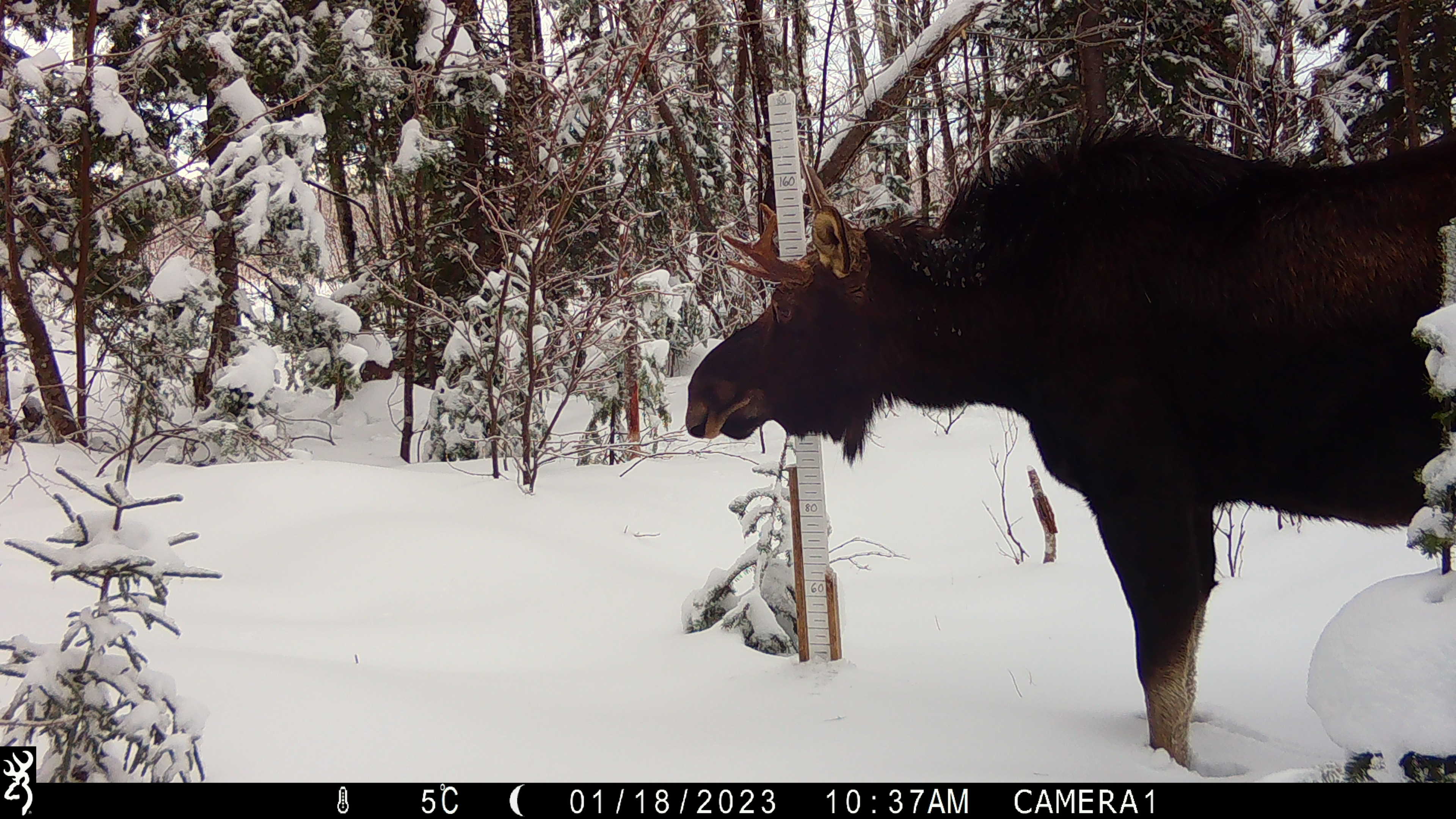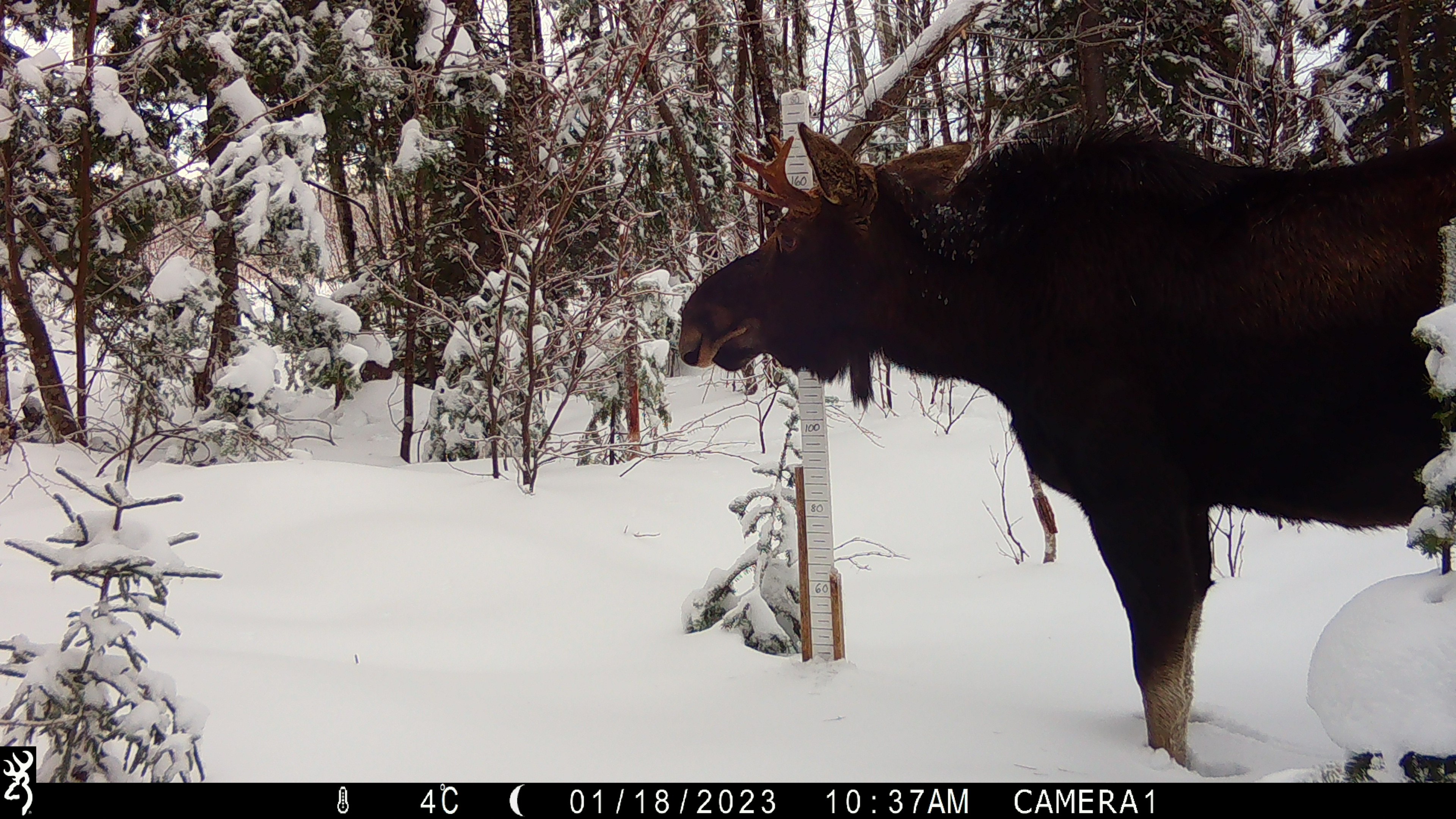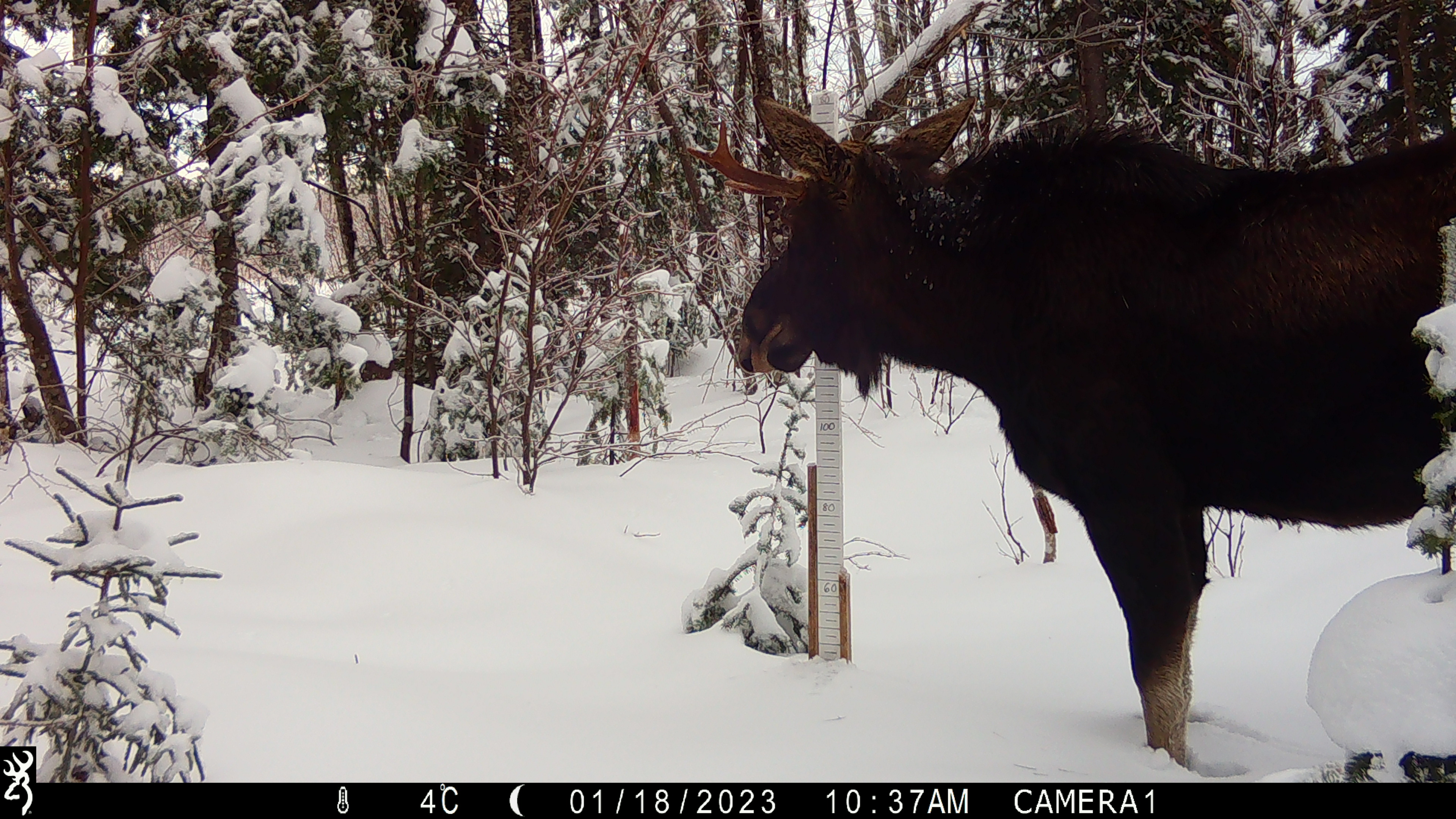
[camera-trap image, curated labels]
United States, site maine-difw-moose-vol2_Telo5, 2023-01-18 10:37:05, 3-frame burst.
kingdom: Animalia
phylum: Chordata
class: Mammalia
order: Artiodactyla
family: Cervidae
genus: Alces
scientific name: Alces alces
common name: moose